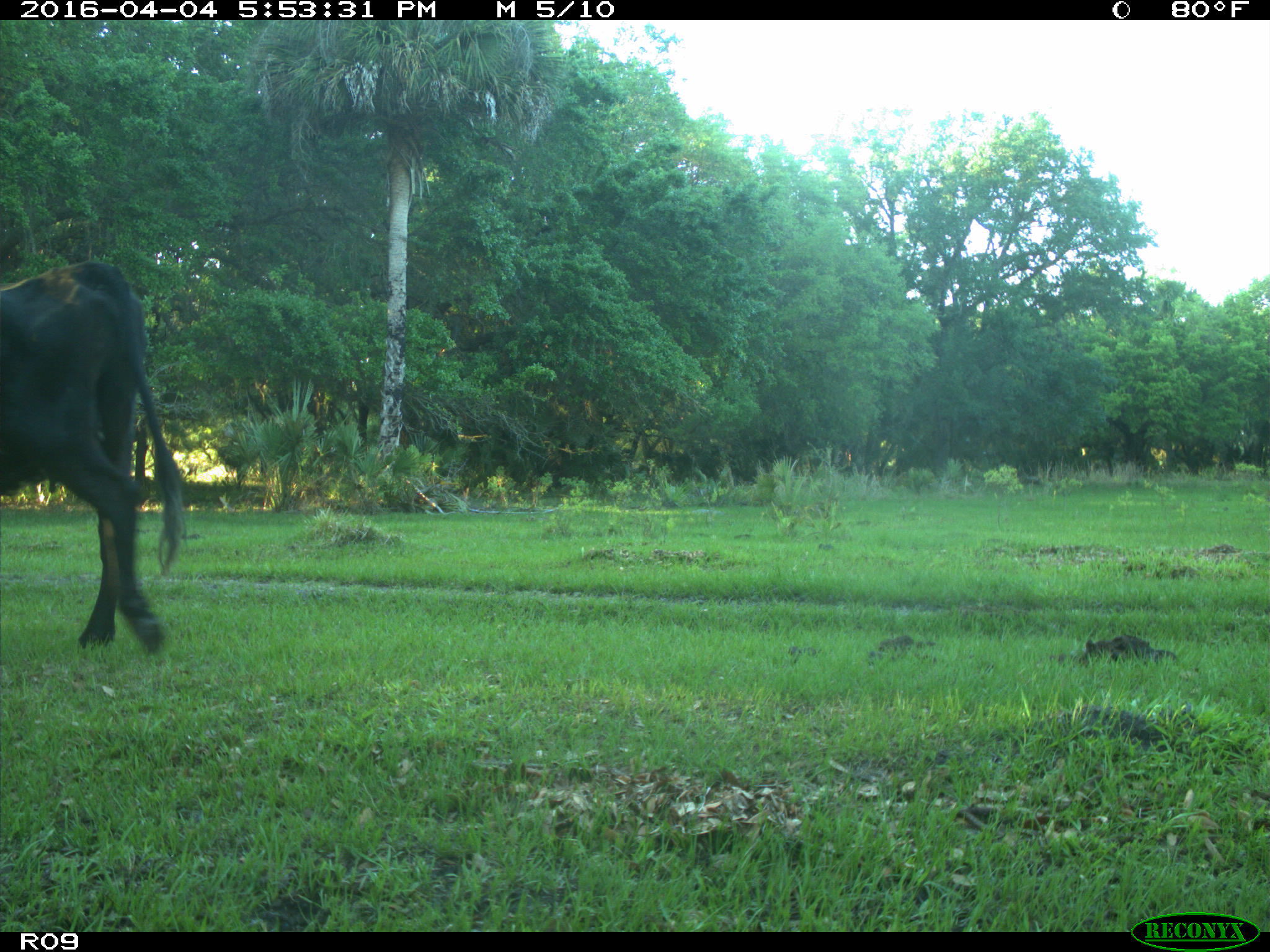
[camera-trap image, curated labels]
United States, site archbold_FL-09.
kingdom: Animalia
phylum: Chordata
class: Mammalia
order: Artiodactyla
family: Bovidae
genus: Bos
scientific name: Bos taurus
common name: domestic cow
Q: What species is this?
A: Bos taurus (domestic cow).